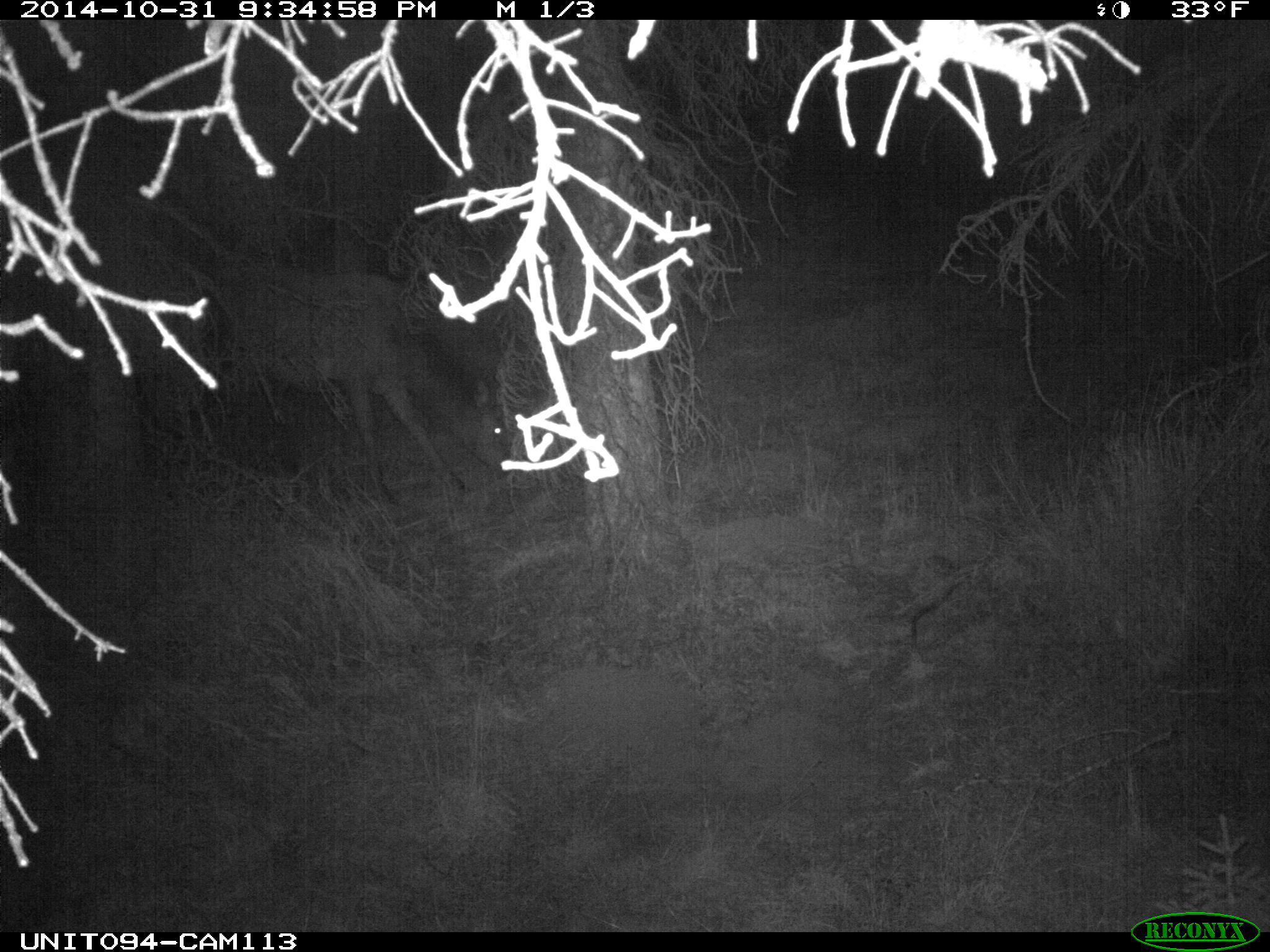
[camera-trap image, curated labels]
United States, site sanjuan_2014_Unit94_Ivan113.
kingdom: Animalia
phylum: Chordata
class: Mammalia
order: Artiodactyla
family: Cervidae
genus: Cervus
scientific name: Cervus elaphus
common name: red deer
Cervus elaphus (red deer).